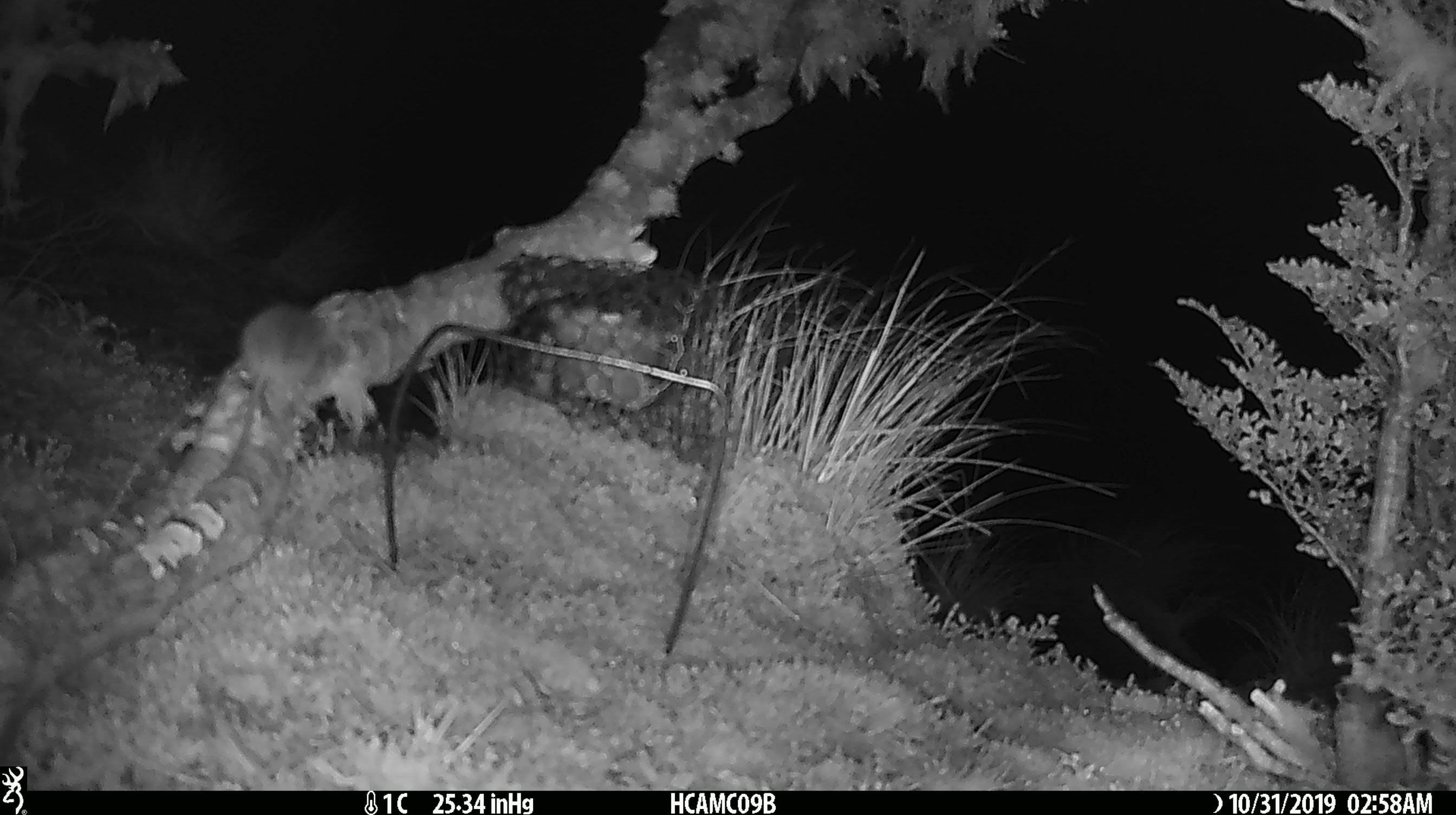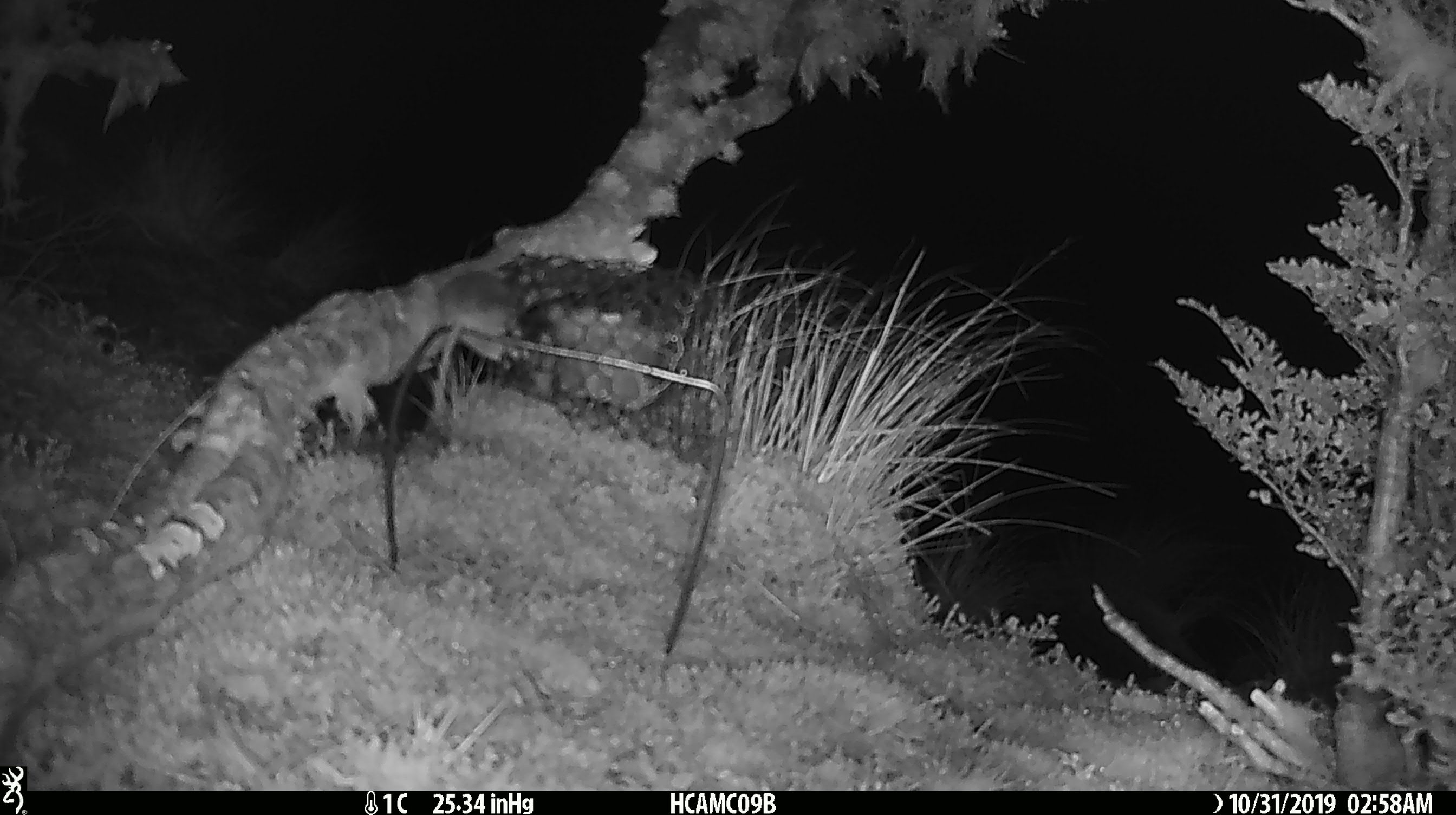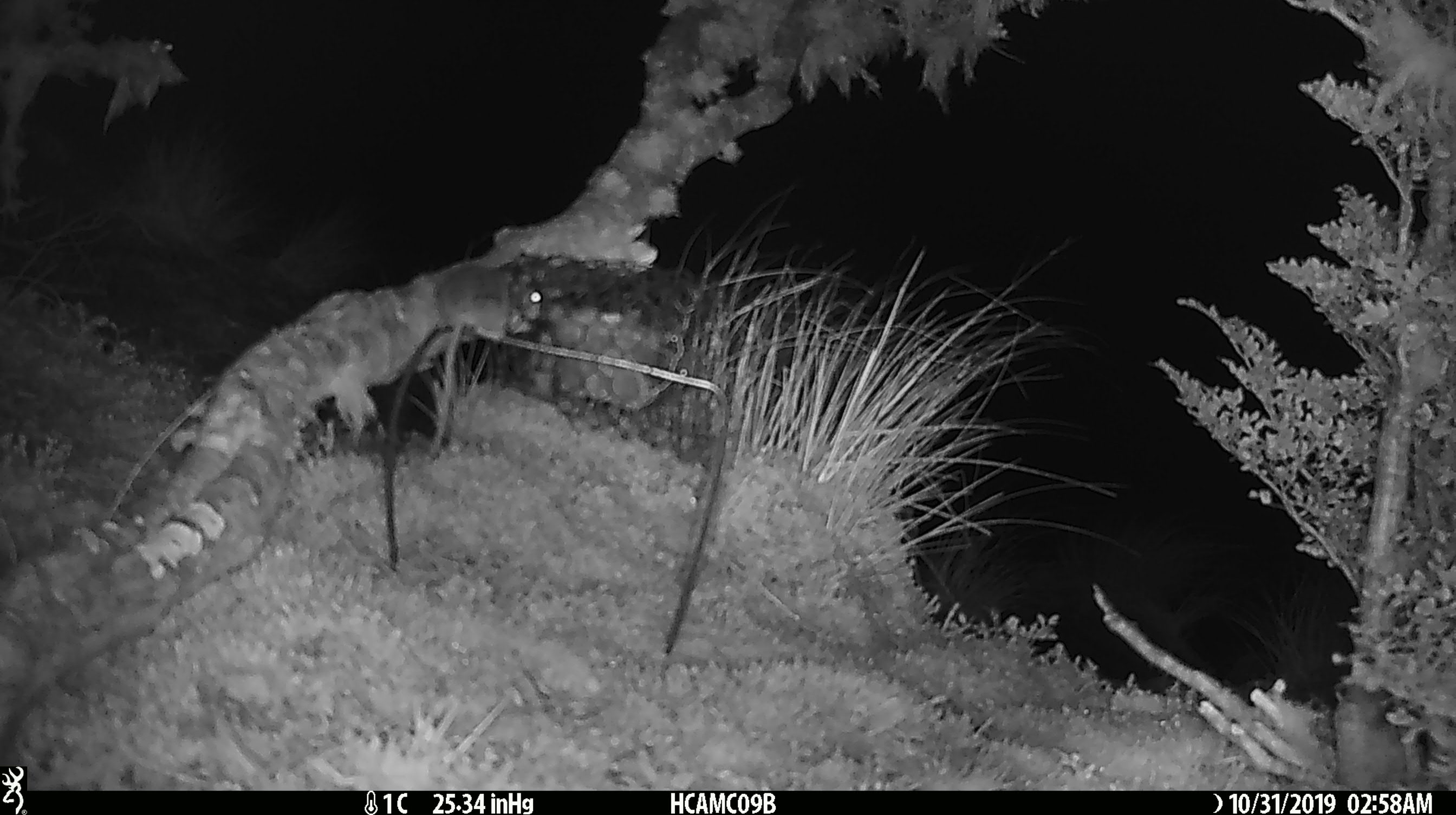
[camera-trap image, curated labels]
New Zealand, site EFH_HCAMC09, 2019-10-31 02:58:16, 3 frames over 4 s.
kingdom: Animalia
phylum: Chordata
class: Mammalia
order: Rodentia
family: Muridae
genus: Mus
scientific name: Mus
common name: mouse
Mouse (Mus).